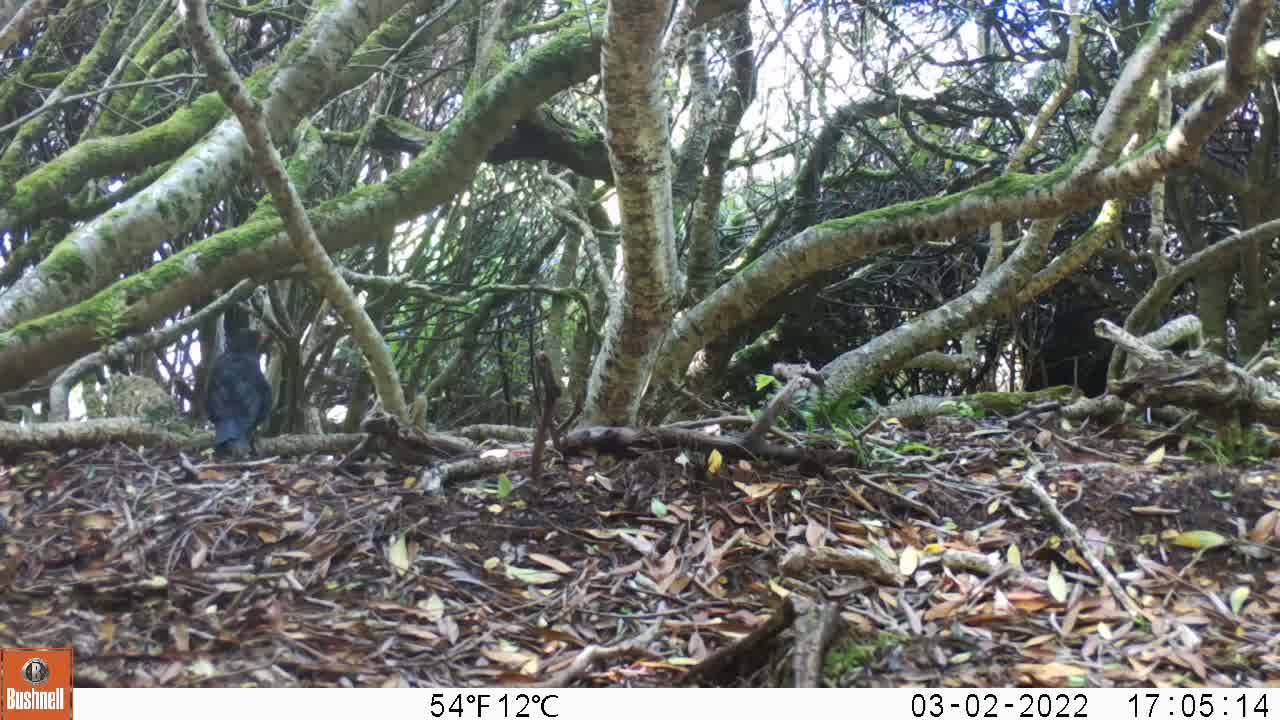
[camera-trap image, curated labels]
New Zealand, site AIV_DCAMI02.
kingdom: Animalia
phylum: Chordata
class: Aves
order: Passeriformes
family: Turdidae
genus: Turdus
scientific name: Turdus merula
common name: eurasian blackbird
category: blackbird